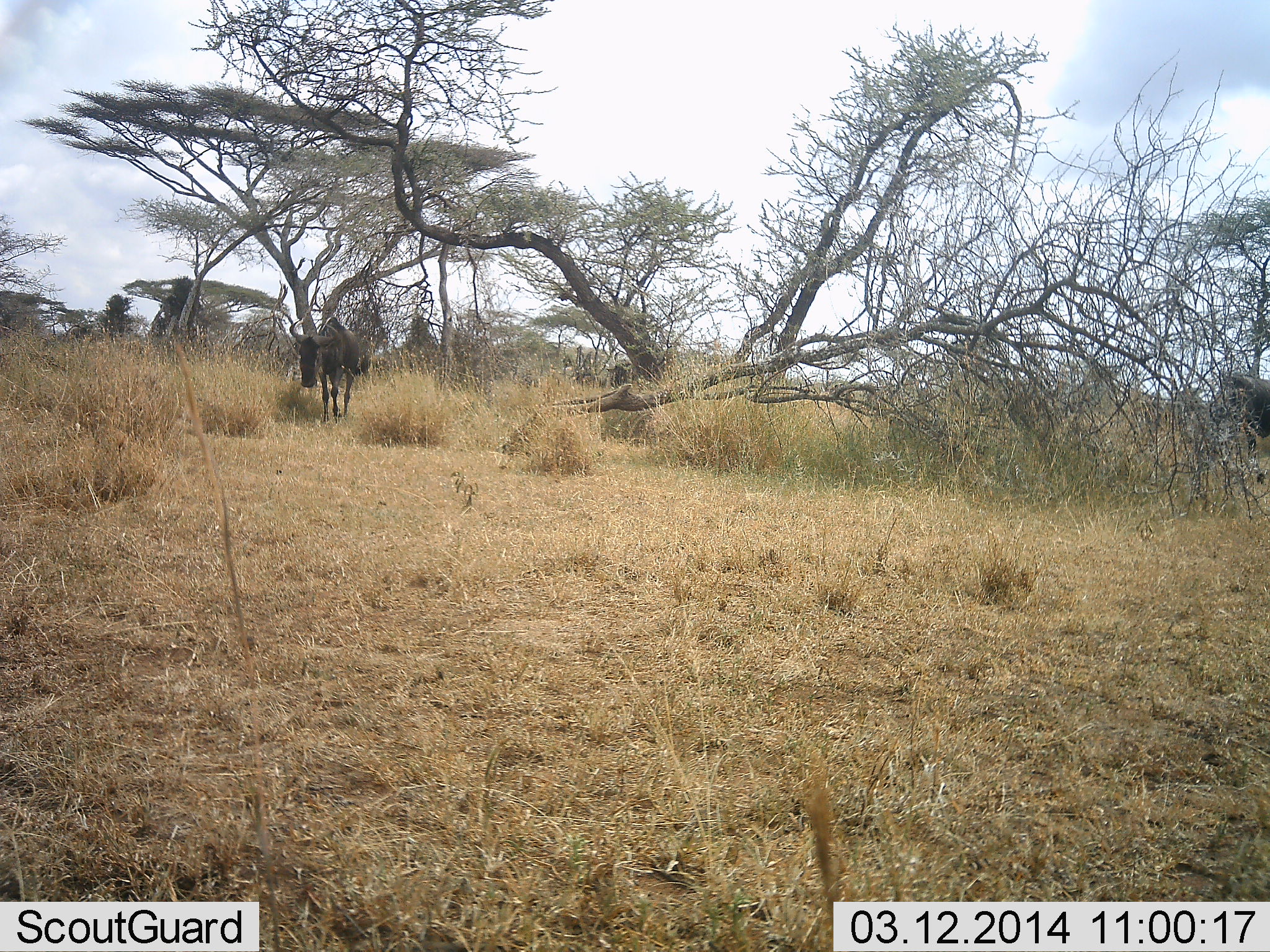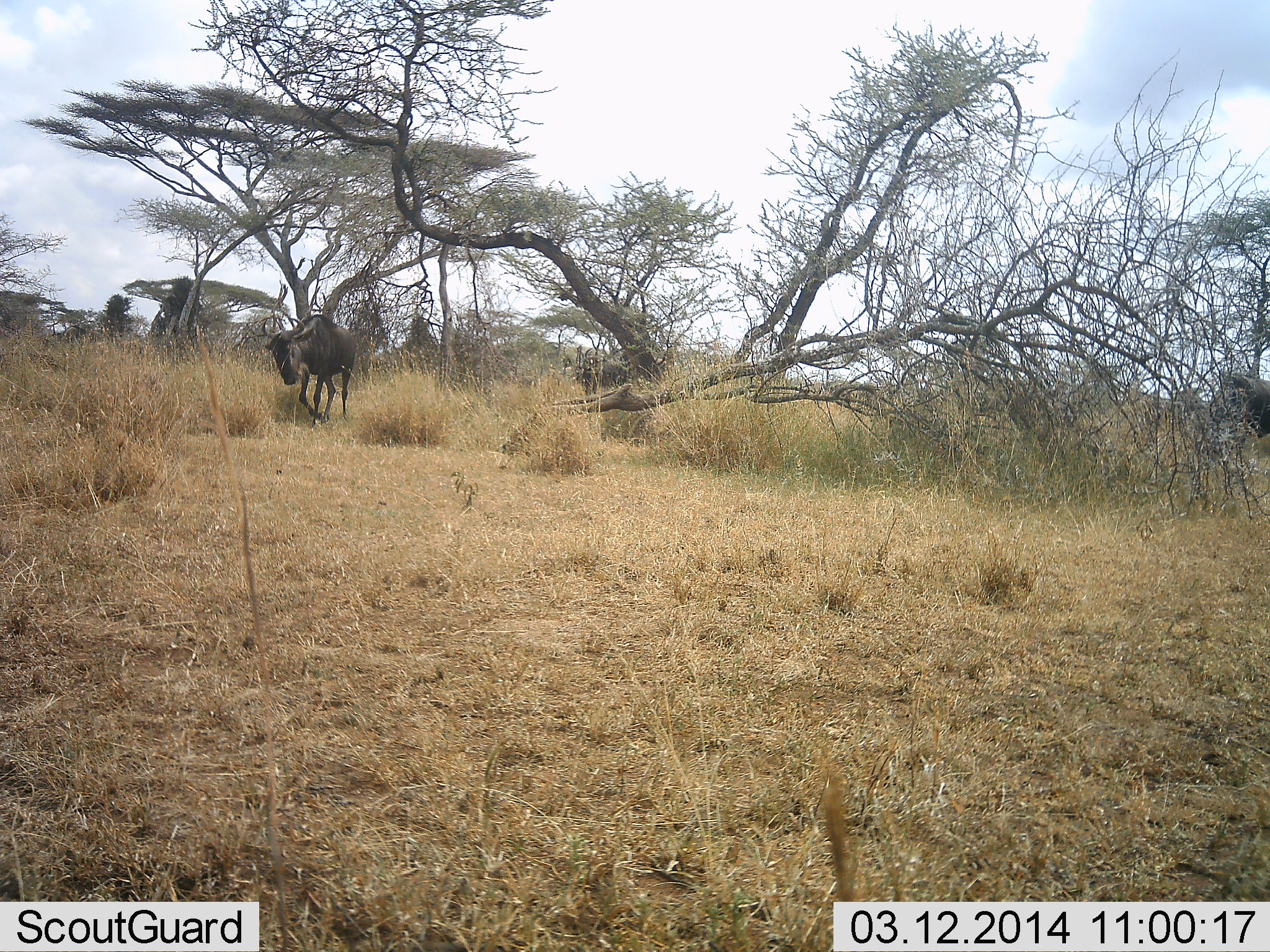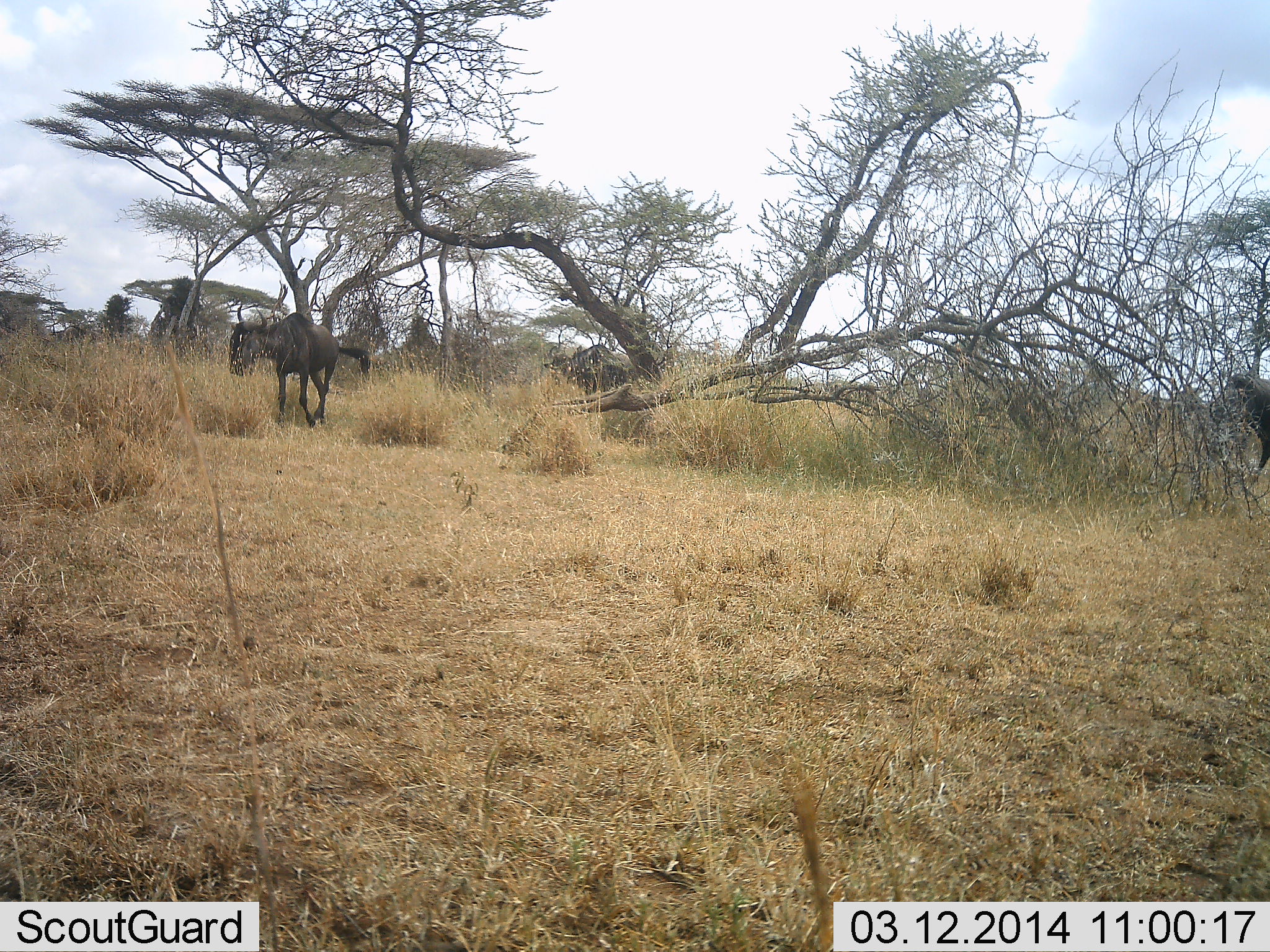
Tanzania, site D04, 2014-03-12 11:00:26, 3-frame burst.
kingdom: Animalia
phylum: Chordata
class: Mammalia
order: Artiodactyla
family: Bovidae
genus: Connochaetes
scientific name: Connochaetes taurinus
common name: blue wildebeest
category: wildebeest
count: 3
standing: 17%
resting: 0%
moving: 92%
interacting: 0%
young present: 0%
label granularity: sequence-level